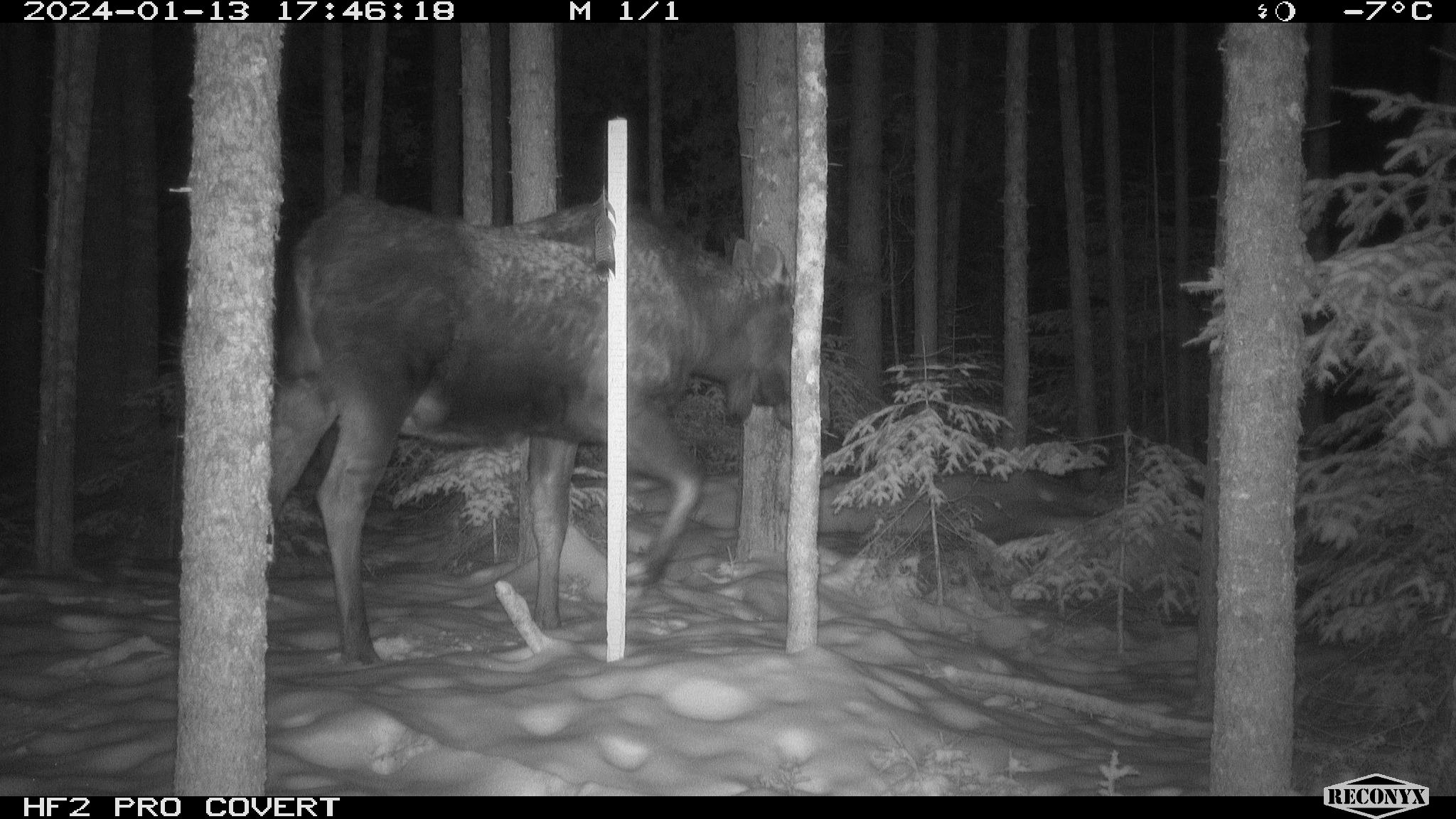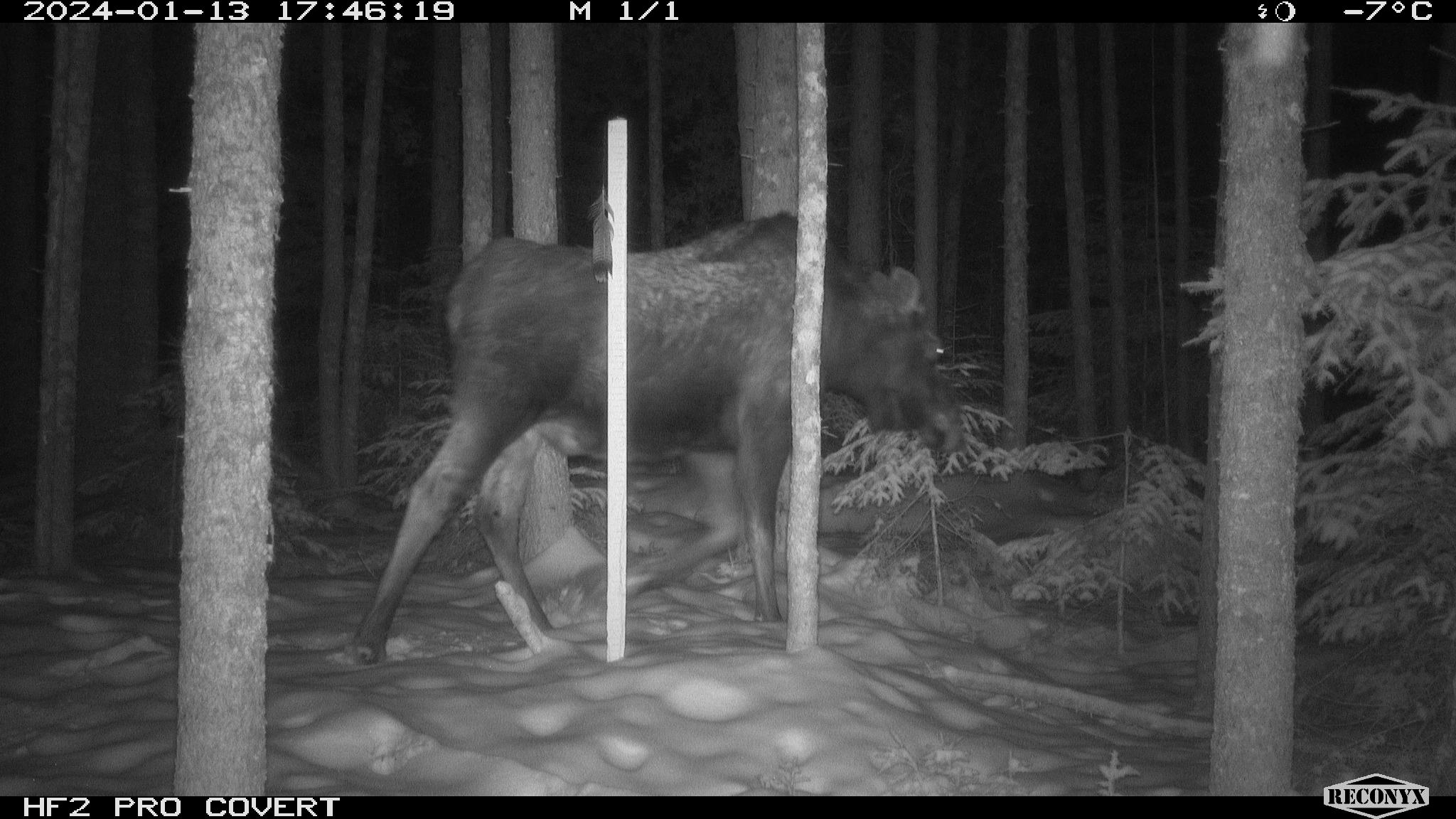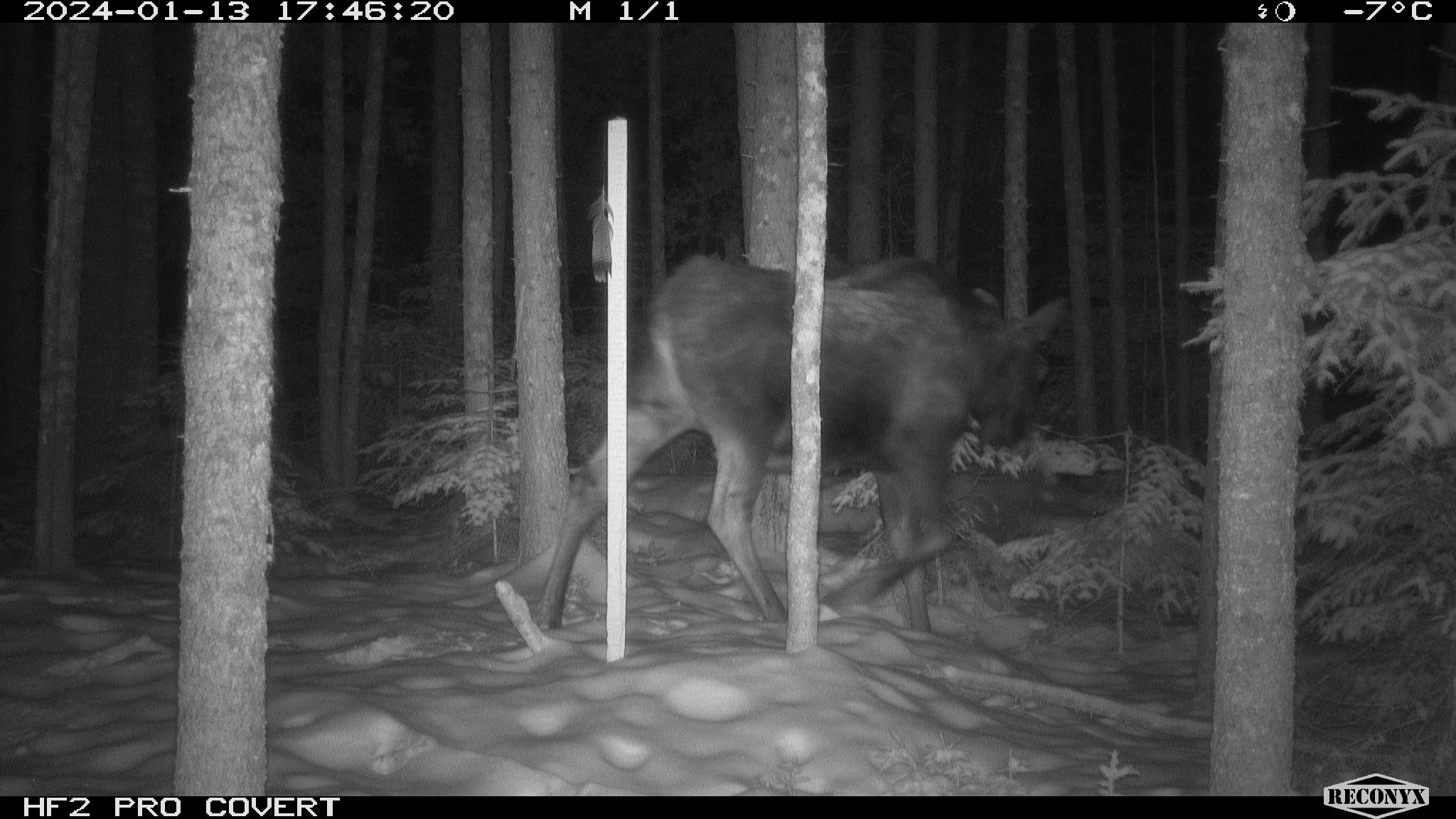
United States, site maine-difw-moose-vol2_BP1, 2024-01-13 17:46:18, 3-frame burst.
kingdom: Animalia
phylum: Chordata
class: Mammalia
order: Artiodactyla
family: Cervidae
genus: Alces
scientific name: Alces alces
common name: moose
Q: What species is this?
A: Moose (Alces alces).